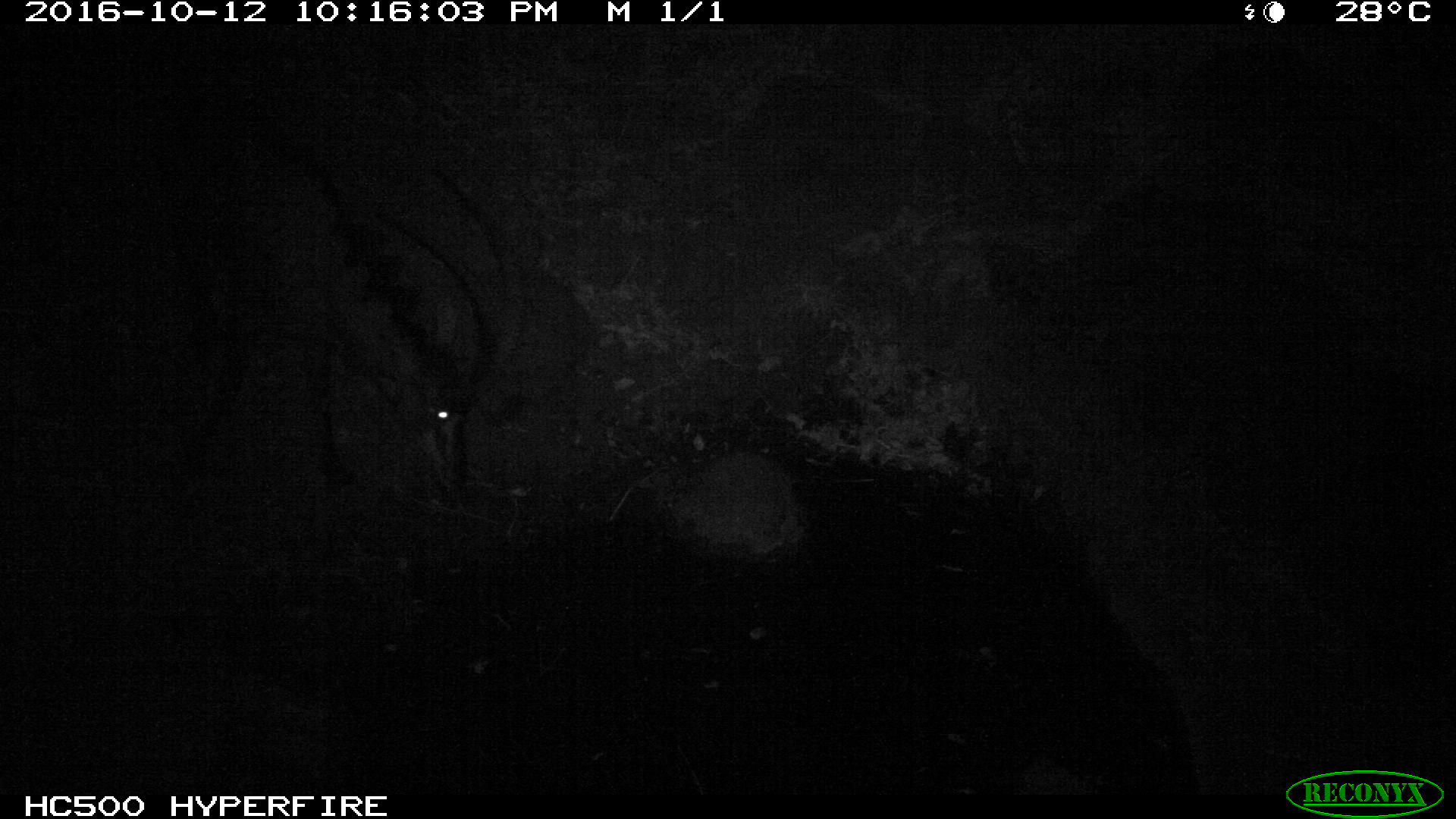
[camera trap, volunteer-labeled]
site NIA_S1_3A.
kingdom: Animalia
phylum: Chordata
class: Mammalia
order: Artiodactyla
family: Bovidae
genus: Hippotragus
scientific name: Hippotragus niger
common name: sable antelope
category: sable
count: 1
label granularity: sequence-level